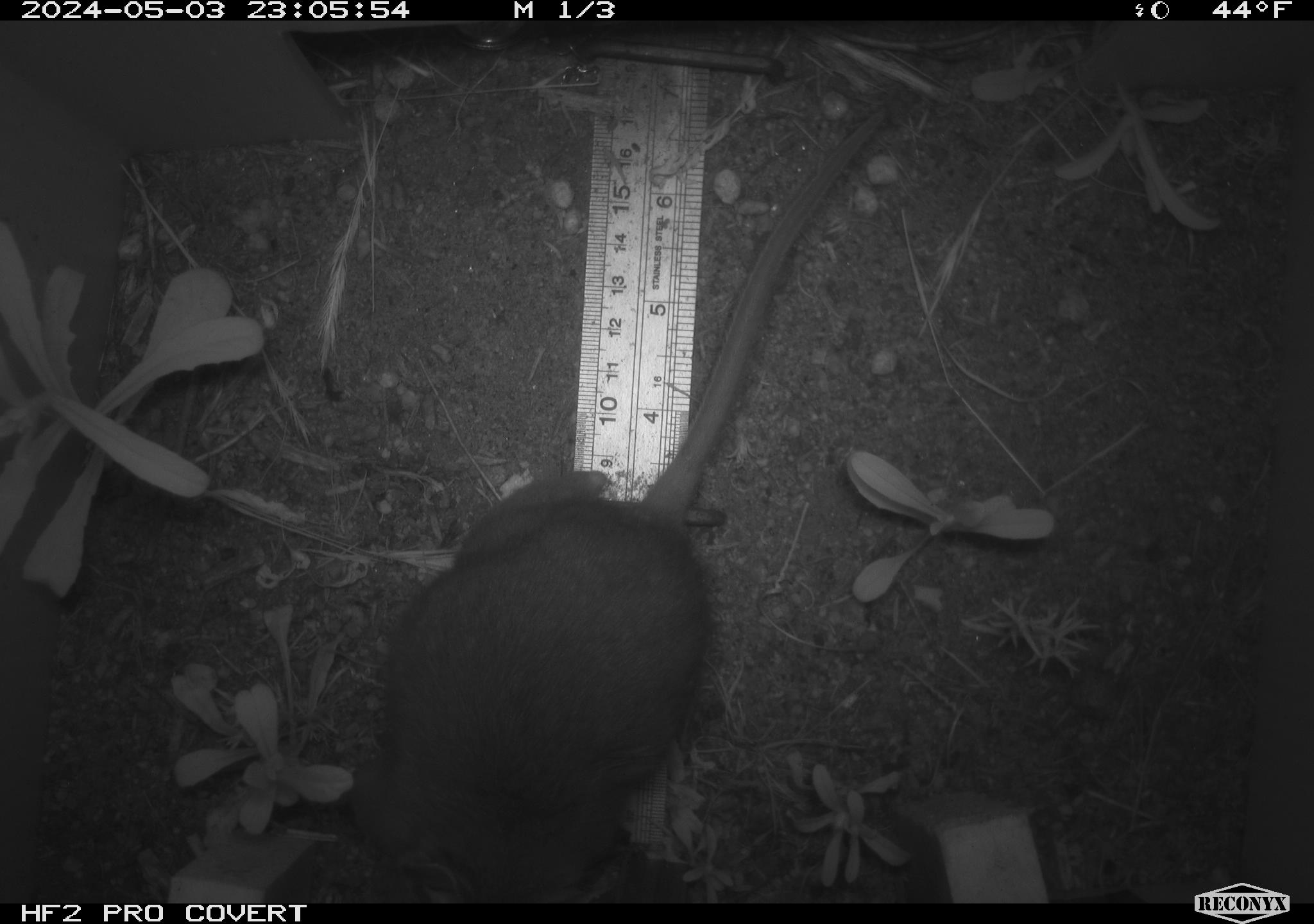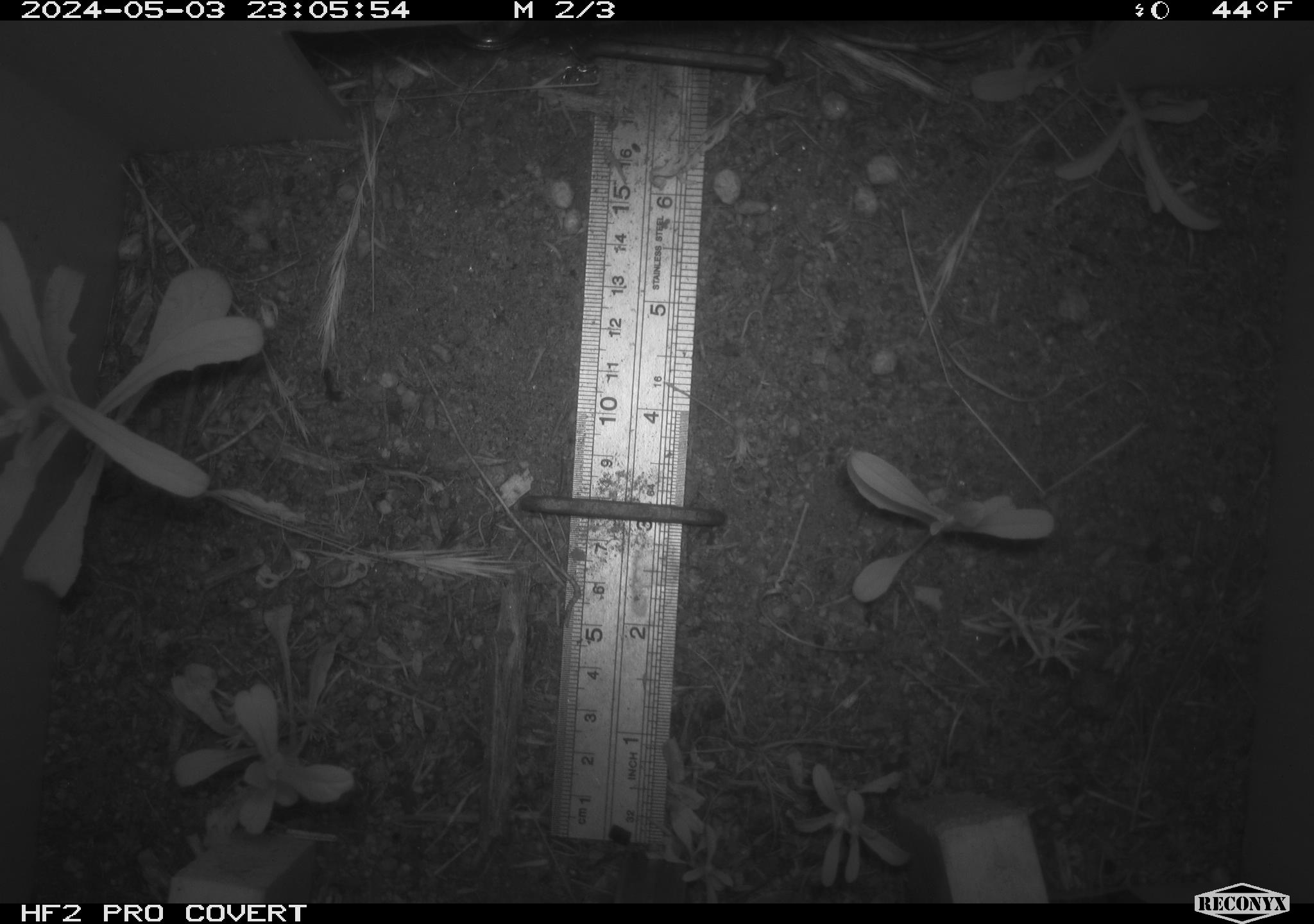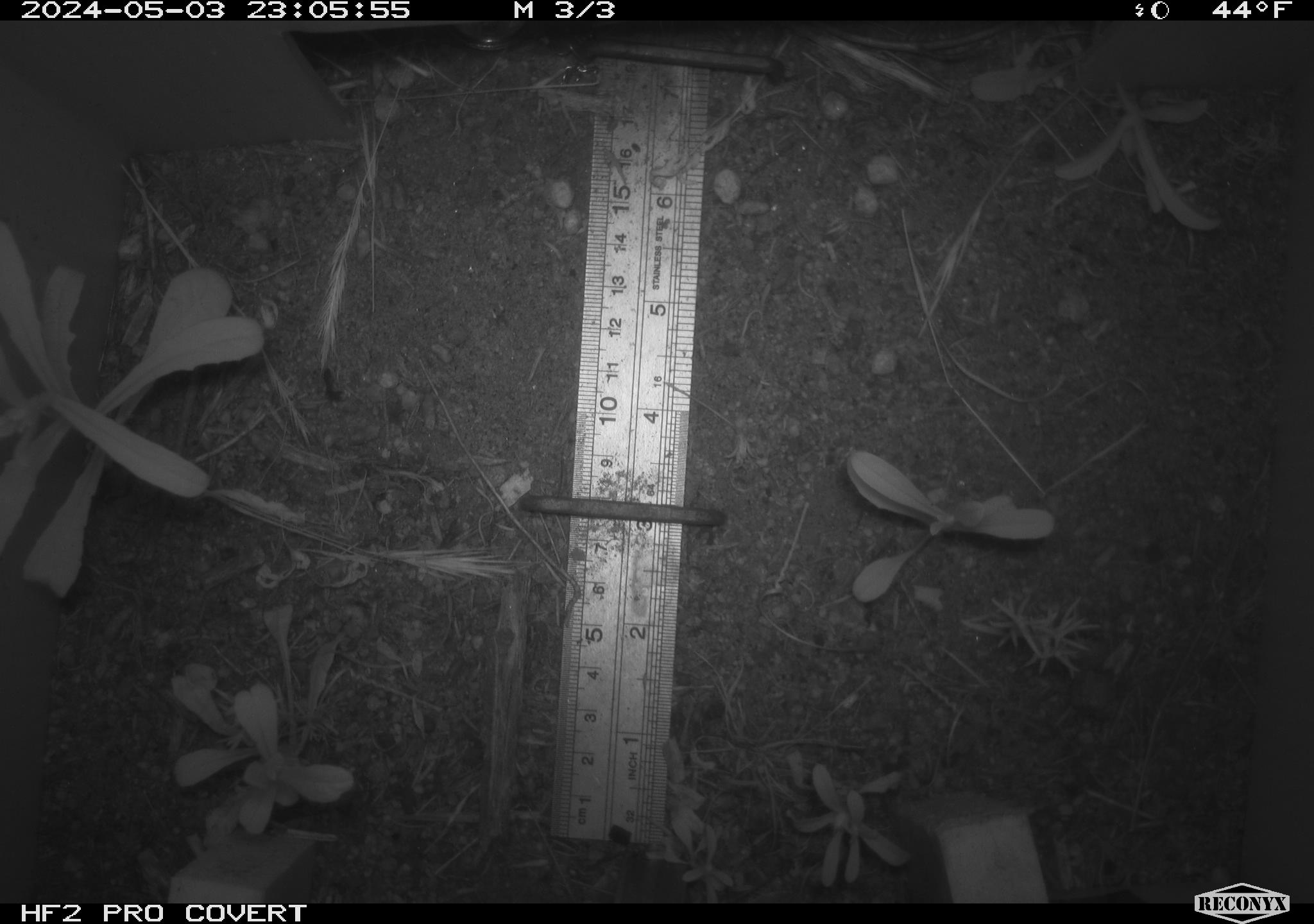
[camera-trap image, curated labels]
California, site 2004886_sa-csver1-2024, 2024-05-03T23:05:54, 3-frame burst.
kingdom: Animalia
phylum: Chordata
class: Mammalia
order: Rodentia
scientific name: Rodentia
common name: rodent